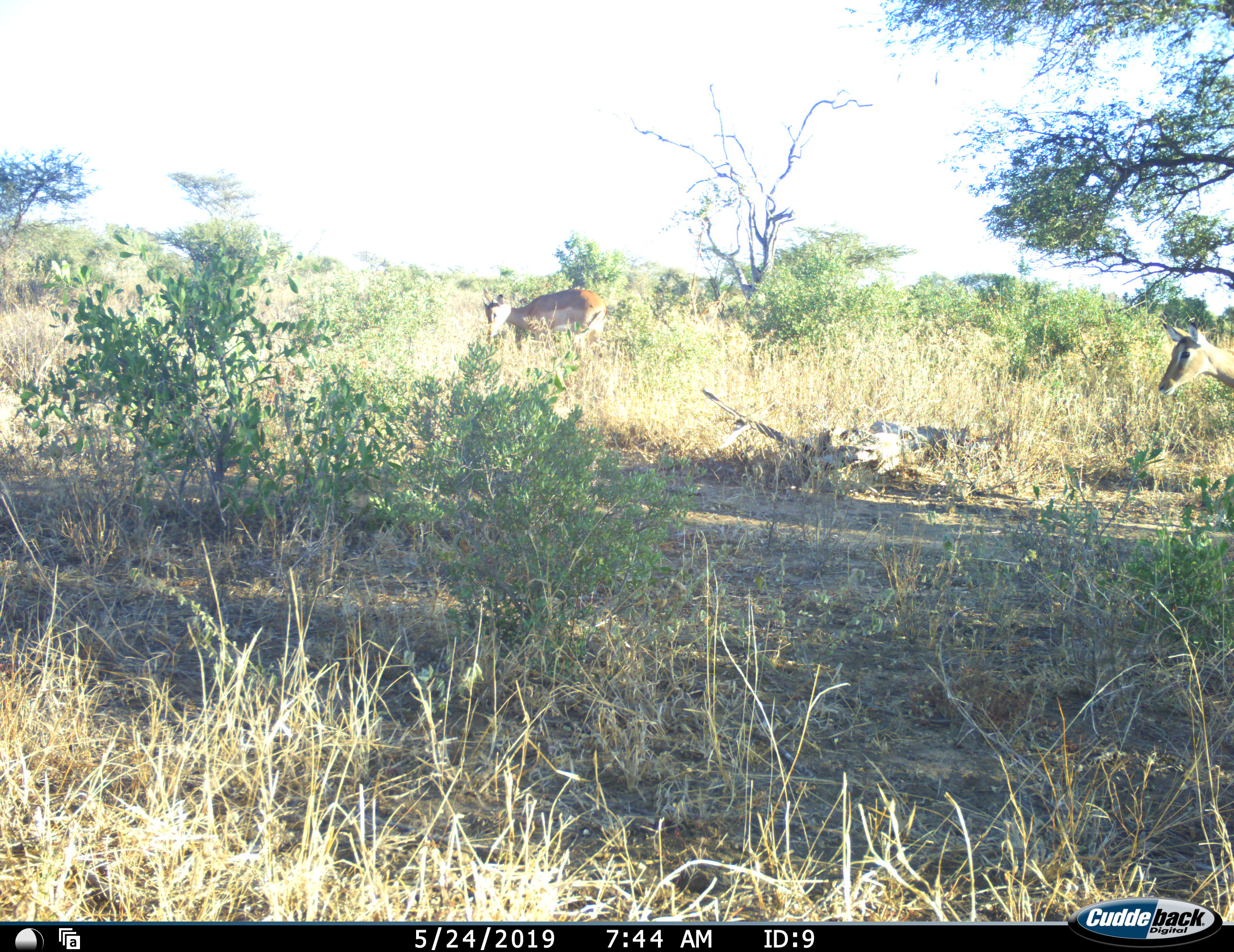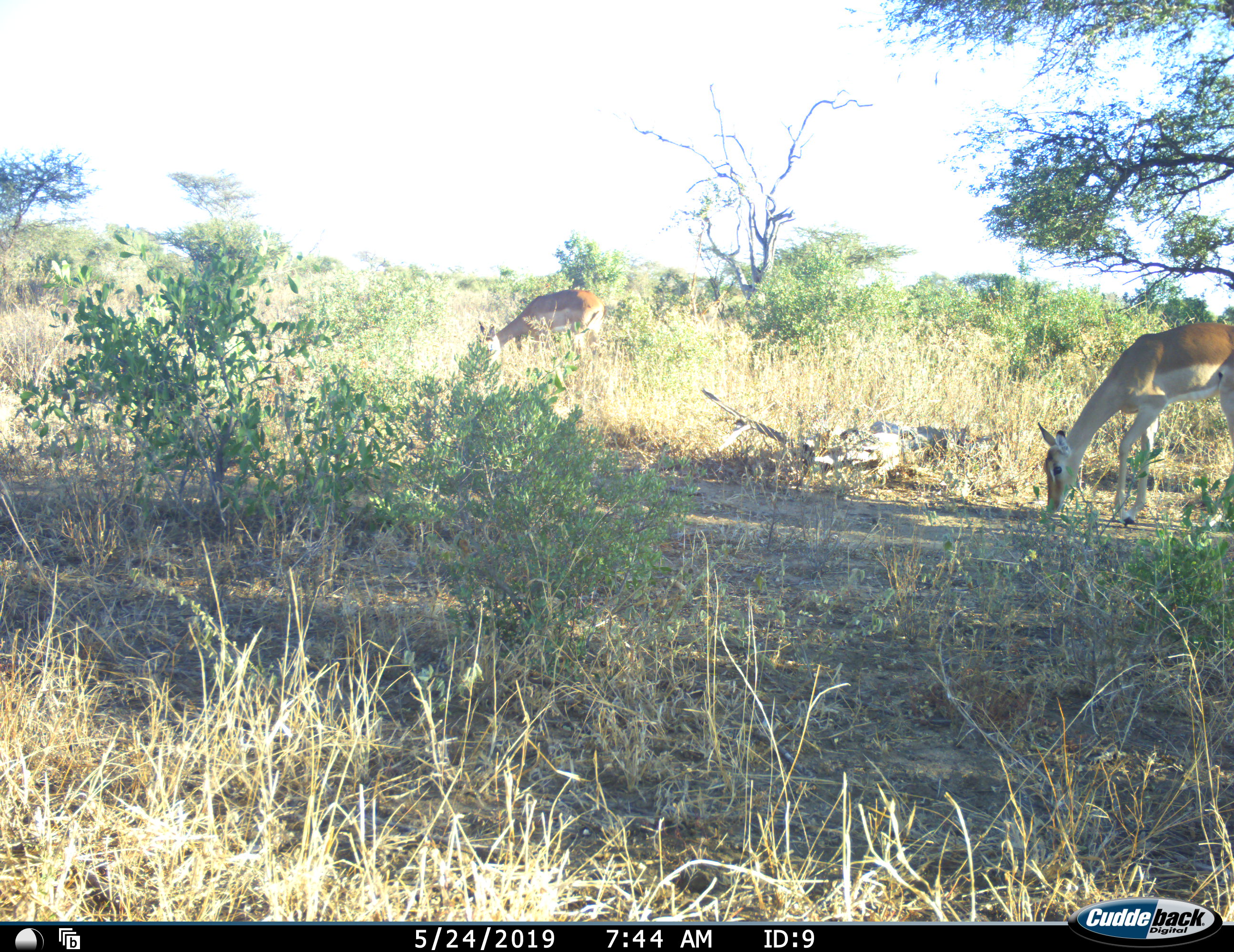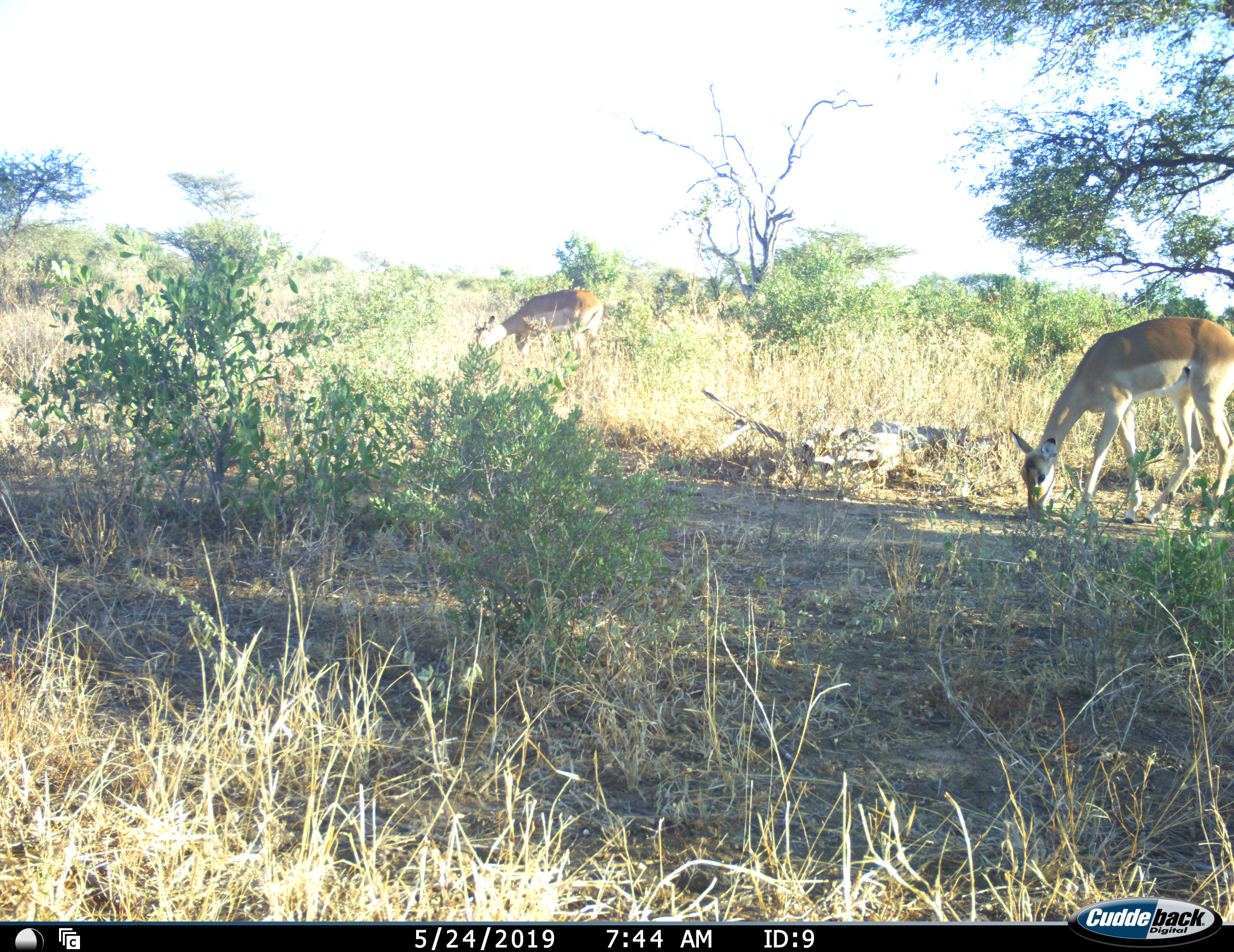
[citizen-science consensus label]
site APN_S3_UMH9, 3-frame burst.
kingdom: Animalia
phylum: Chordata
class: Mammalia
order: Artiodactyla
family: Bovidae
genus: Aepyceros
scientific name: Aepyceros melampus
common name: impala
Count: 2.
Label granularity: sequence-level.